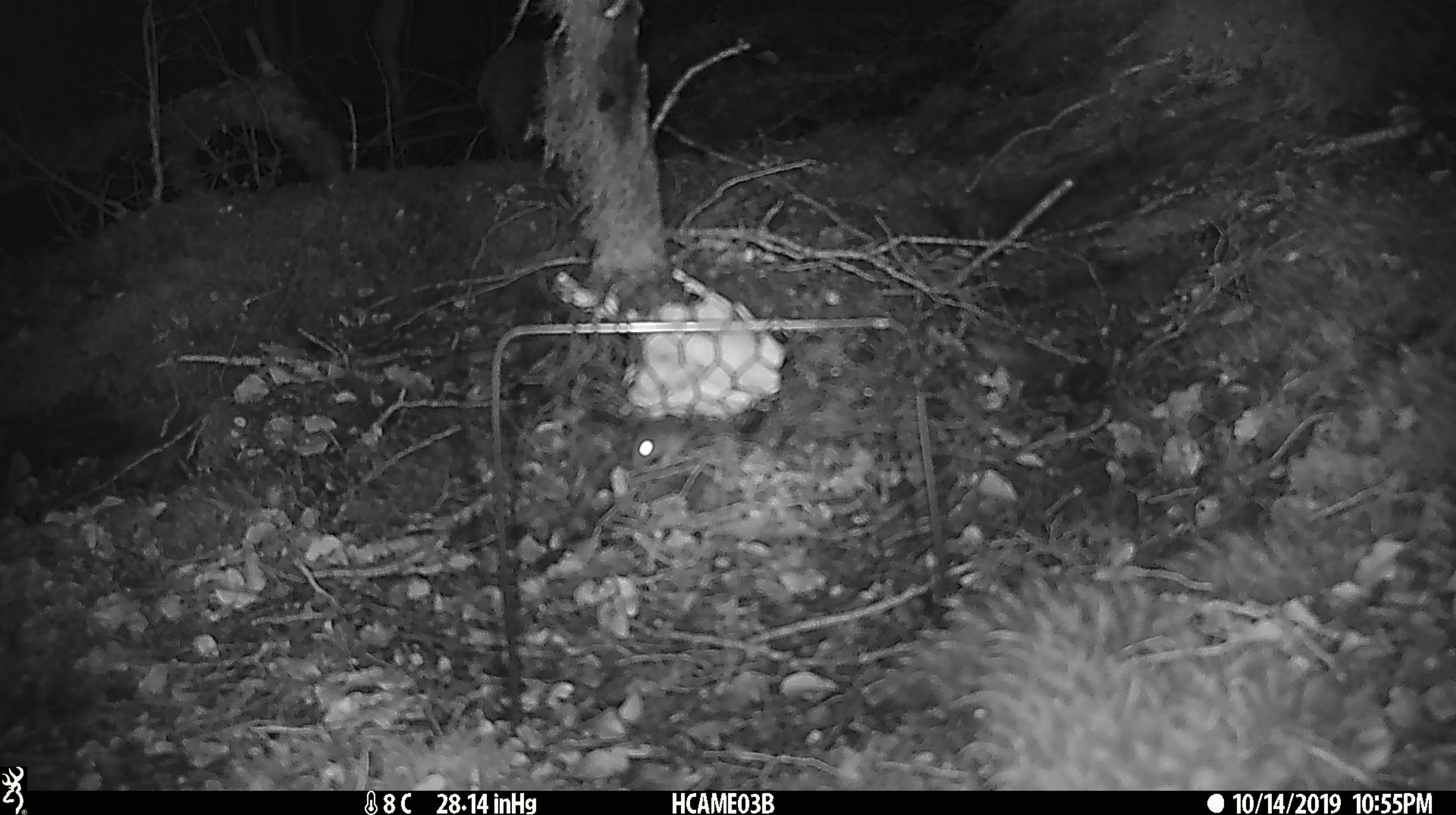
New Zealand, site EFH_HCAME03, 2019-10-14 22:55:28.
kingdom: Animalia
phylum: Chordata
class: Mammalia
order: Rodentia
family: Muridae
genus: Mus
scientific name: Mus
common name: mouse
Mouse (Mus).